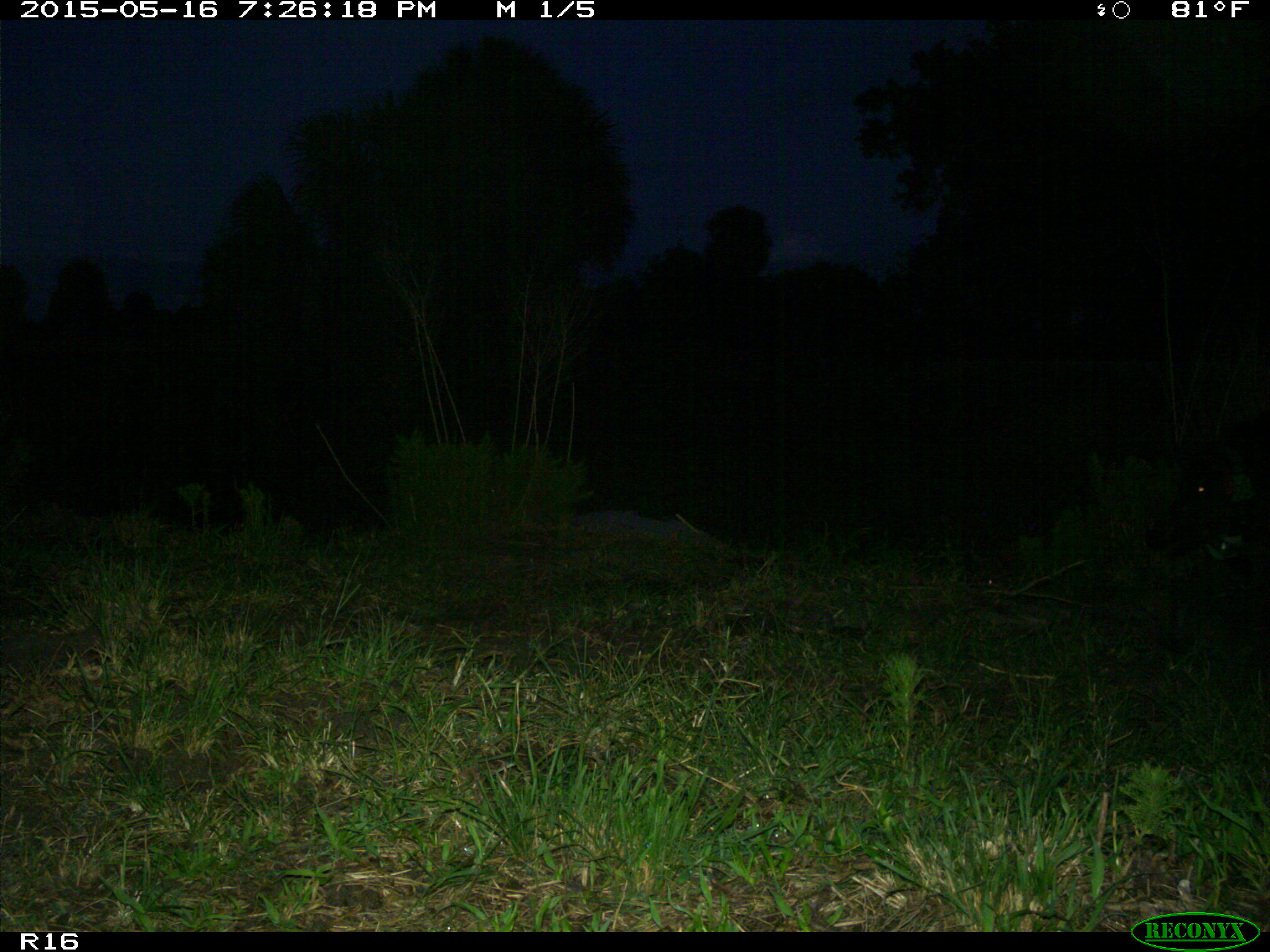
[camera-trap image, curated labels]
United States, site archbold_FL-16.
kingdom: Animalia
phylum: Chordata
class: Mammalia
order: Artiodactyla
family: Suidae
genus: Sus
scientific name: Sus scrofa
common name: wild boar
Sus scrofa (wild boar).